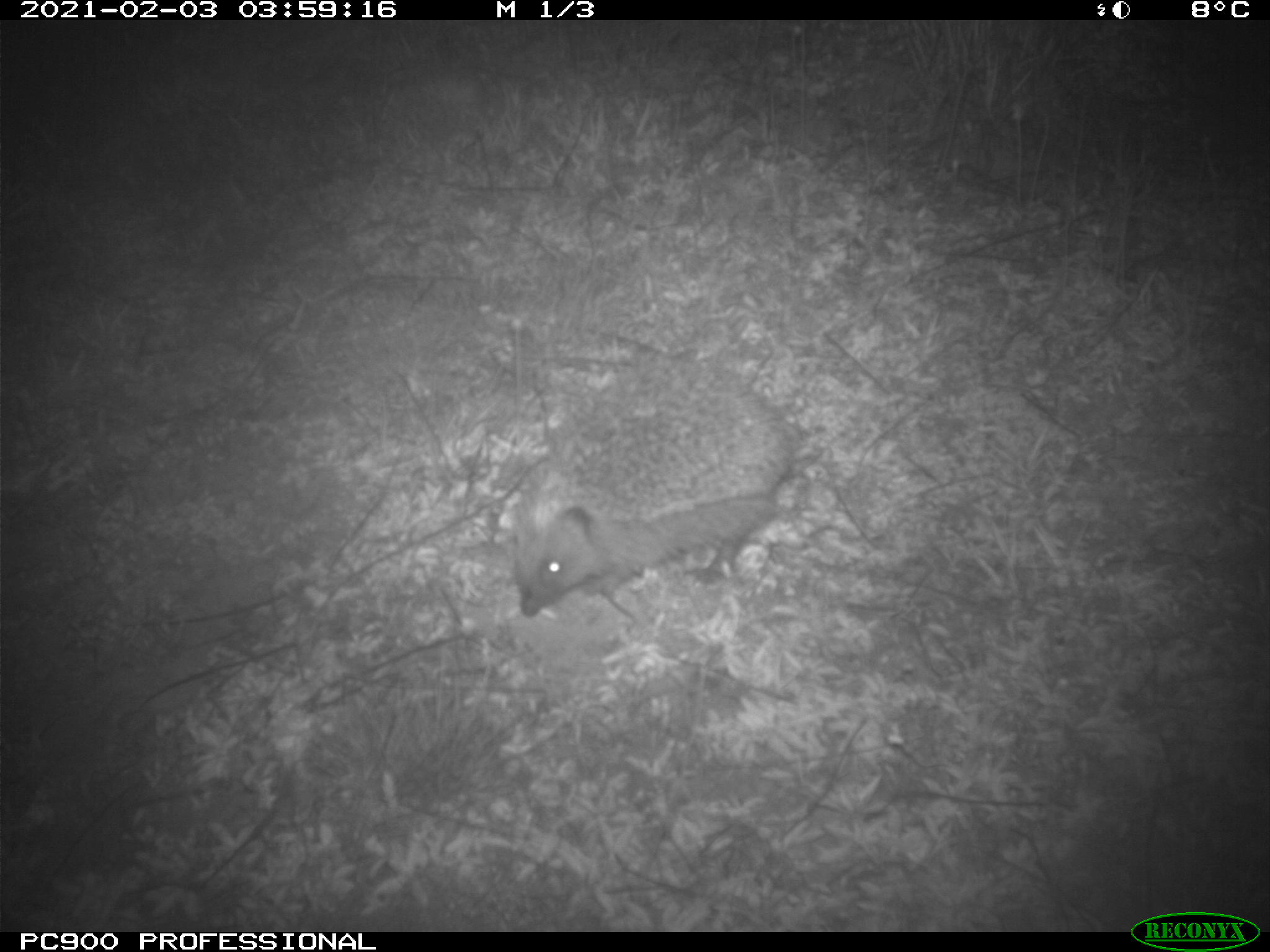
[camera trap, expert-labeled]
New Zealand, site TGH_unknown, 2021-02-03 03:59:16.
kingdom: Animalia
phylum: Chordata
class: Mammalia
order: Eulipotyphla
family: Erinaceidae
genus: Erinaceus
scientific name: Erinaceus europaeus europaeus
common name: european hedgehog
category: hedgehog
Hedgehog (european hedgehog) (Erinaceus europaeus europaeus).